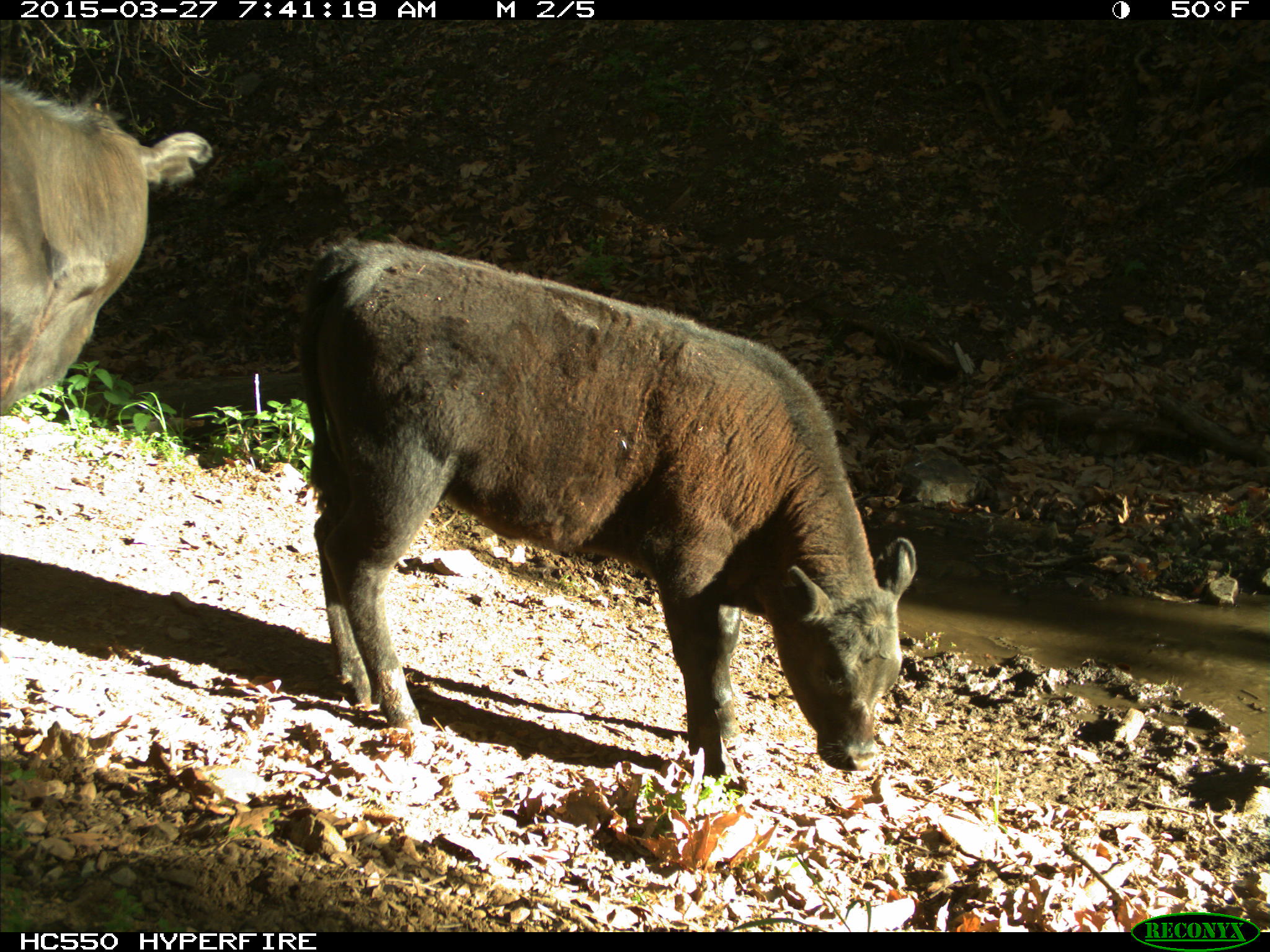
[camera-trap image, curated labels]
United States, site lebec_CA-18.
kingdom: Animalia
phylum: Chordata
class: Mammalia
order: Artiodactyla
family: Bovidae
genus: Bos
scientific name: Bos taurus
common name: domestic cow